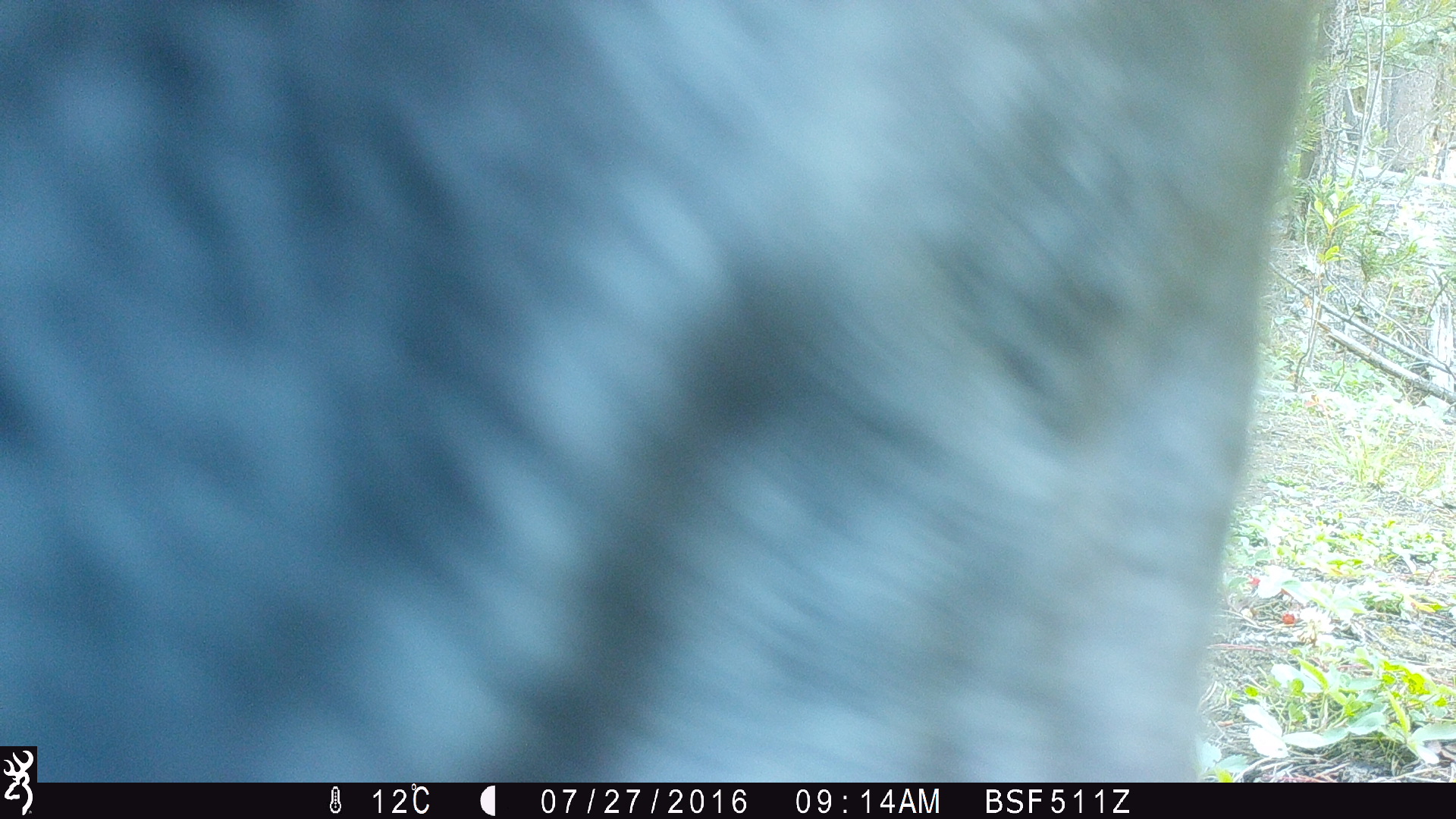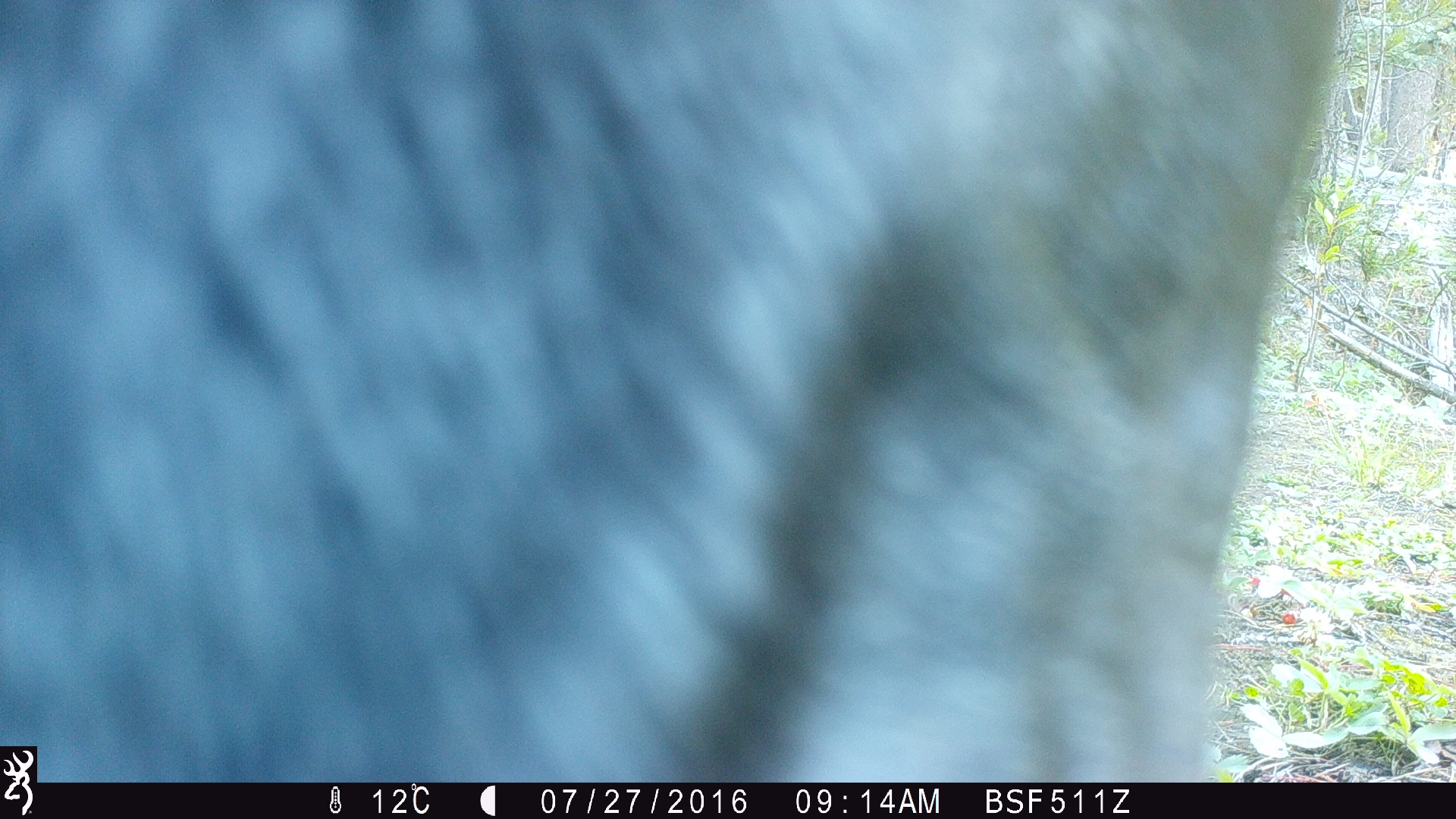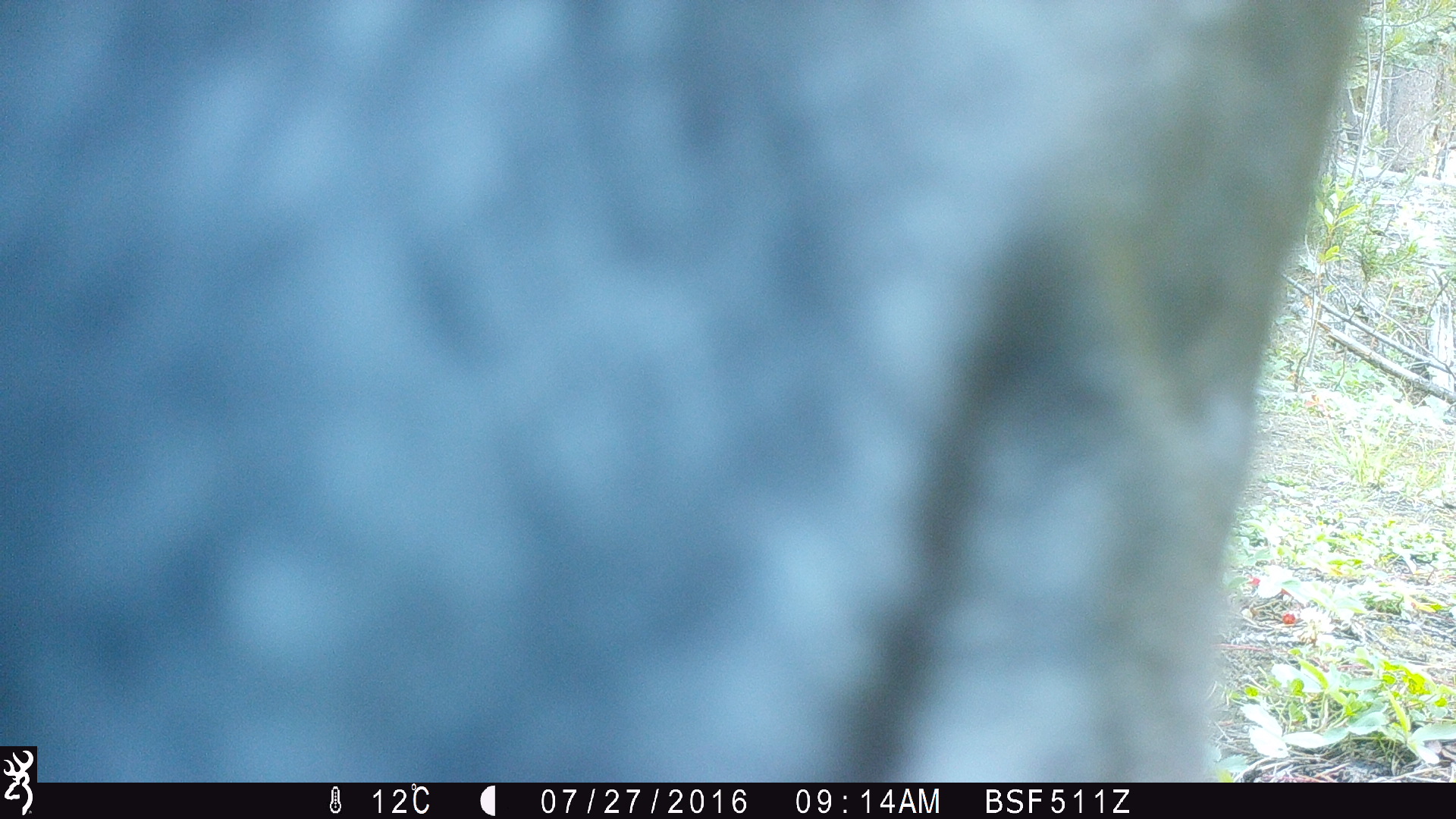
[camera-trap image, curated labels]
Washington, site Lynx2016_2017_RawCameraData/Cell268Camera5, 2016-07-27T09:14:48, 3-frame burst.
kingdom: Animalia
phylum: Chordata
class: Mammalia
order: Artiodactyla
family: Bovidae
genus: Bos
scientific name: Bos taurus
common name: domestic cattle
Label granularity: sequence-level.